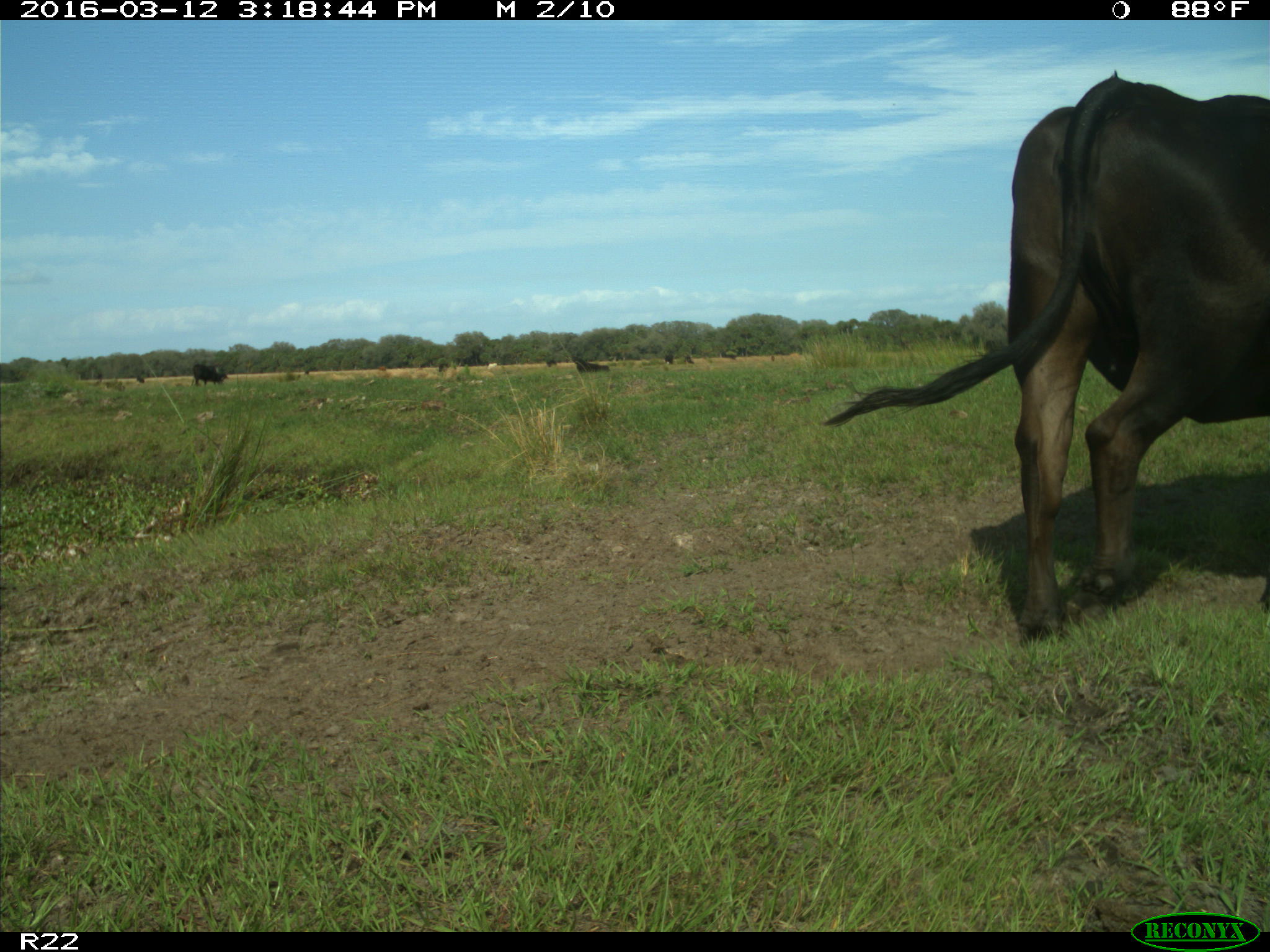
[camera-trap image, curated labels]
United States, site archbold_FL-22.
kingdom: Animalia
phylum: Chordata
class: Mammalia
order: Artiodactyla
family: Bovidae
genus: Bos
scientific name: Bos taurus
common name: domestic cow